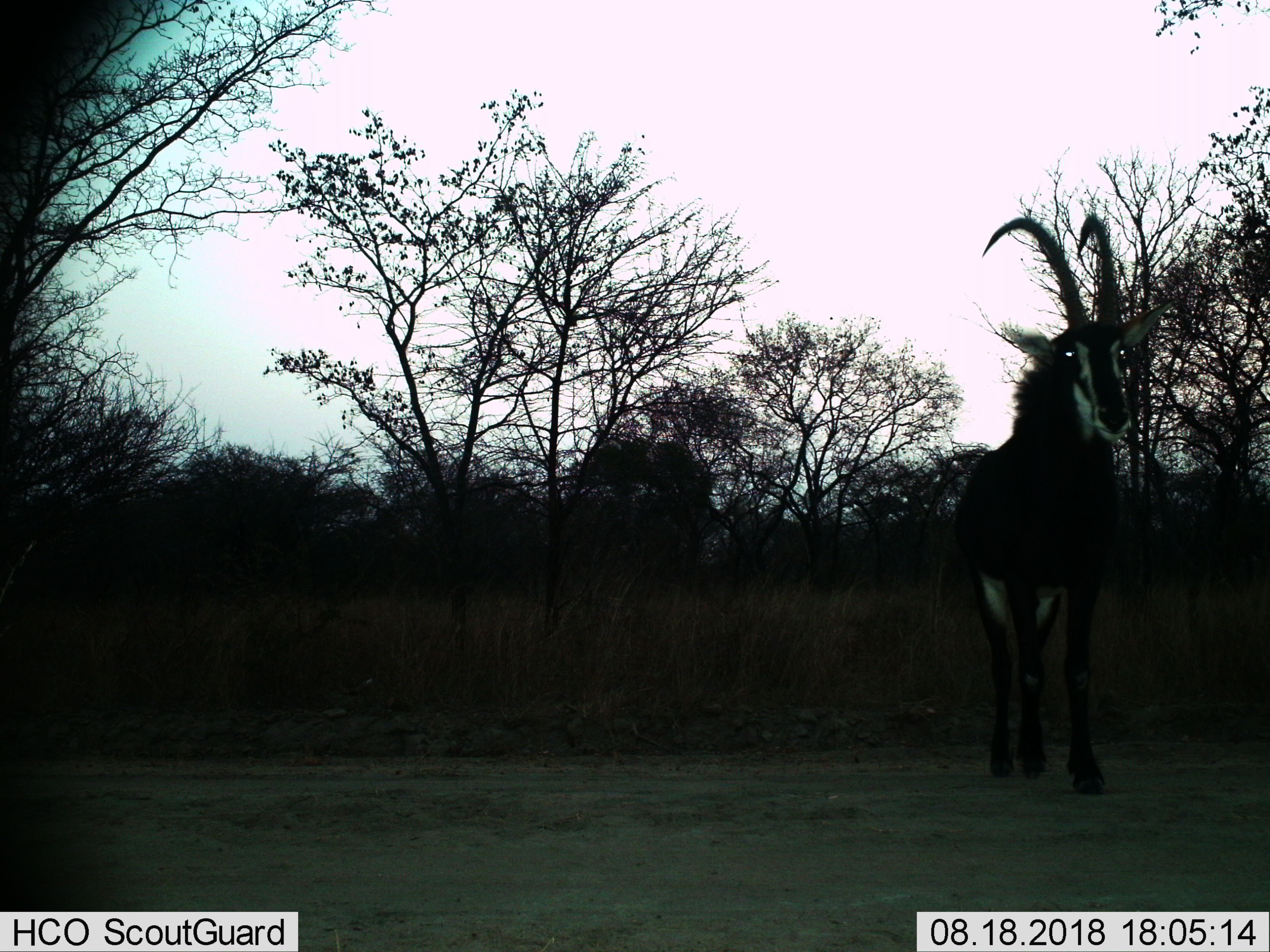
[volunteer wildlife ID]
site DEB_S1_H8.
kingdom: Animalia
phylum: Chordata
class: Mammalia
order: Artiodactyla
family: Bovidae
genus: Hippotragus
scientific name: Hippotragus niger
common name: sable antelope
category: sable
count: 1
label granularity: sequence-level